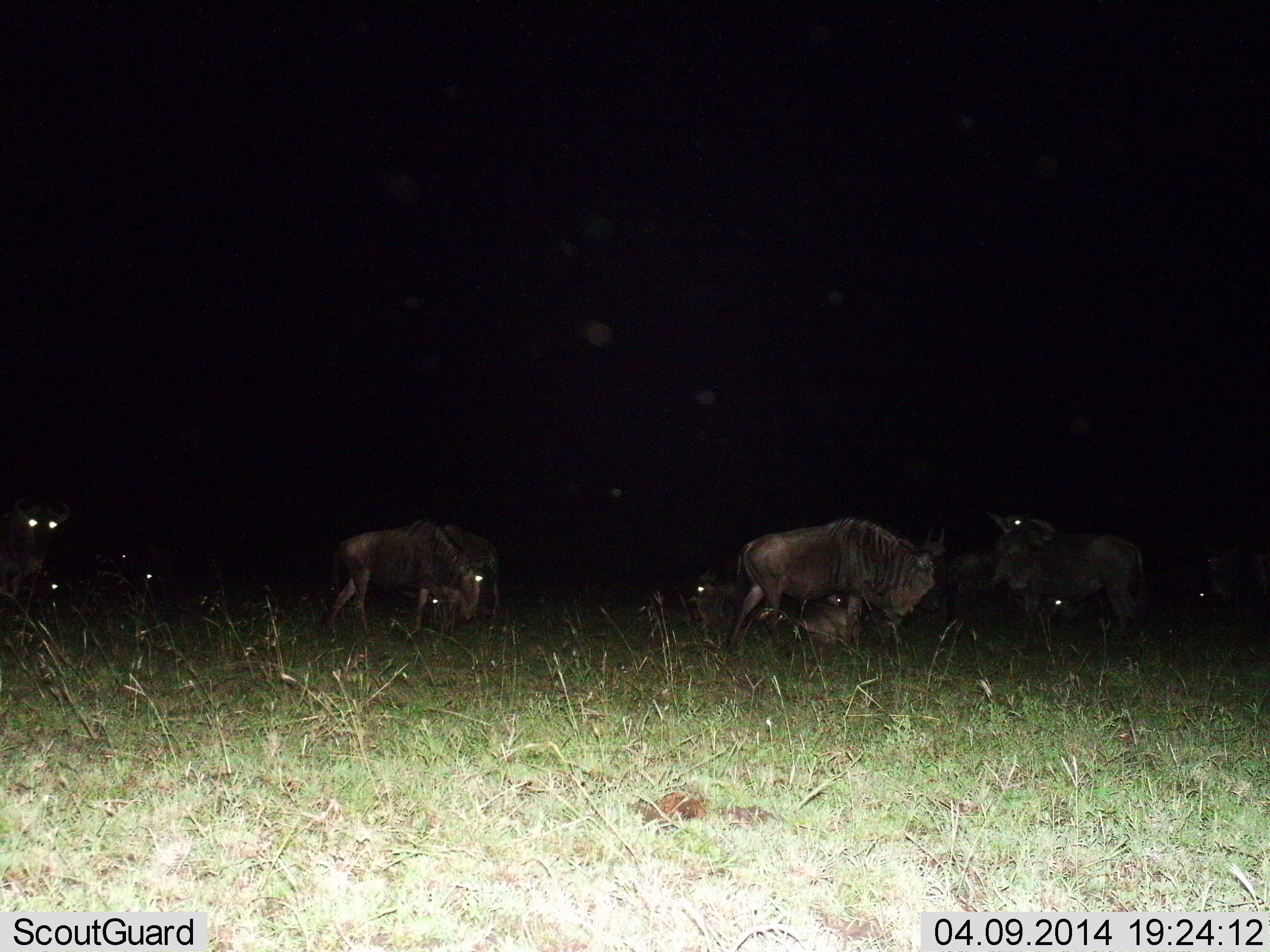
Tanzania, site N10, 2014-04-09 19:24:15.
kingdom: Animalia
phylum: Chordata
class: Mammalia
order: Artiodactyla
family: Bovidae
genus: Connochaetes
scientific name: Connochaetes taurinus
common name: blue wildebeest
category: wildebeest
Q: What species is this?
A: Wildebeest (blue wildebeest) (Connochaetes taurinus).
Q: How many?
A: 10.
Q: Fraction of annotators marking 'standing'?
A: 80%.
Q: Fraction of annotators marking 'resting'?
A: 50%.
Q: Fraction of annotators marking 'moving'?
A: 30%.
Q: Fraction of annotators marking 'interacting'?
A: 0%.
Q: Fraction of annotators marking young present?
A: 0%.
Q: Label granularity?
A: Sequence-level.